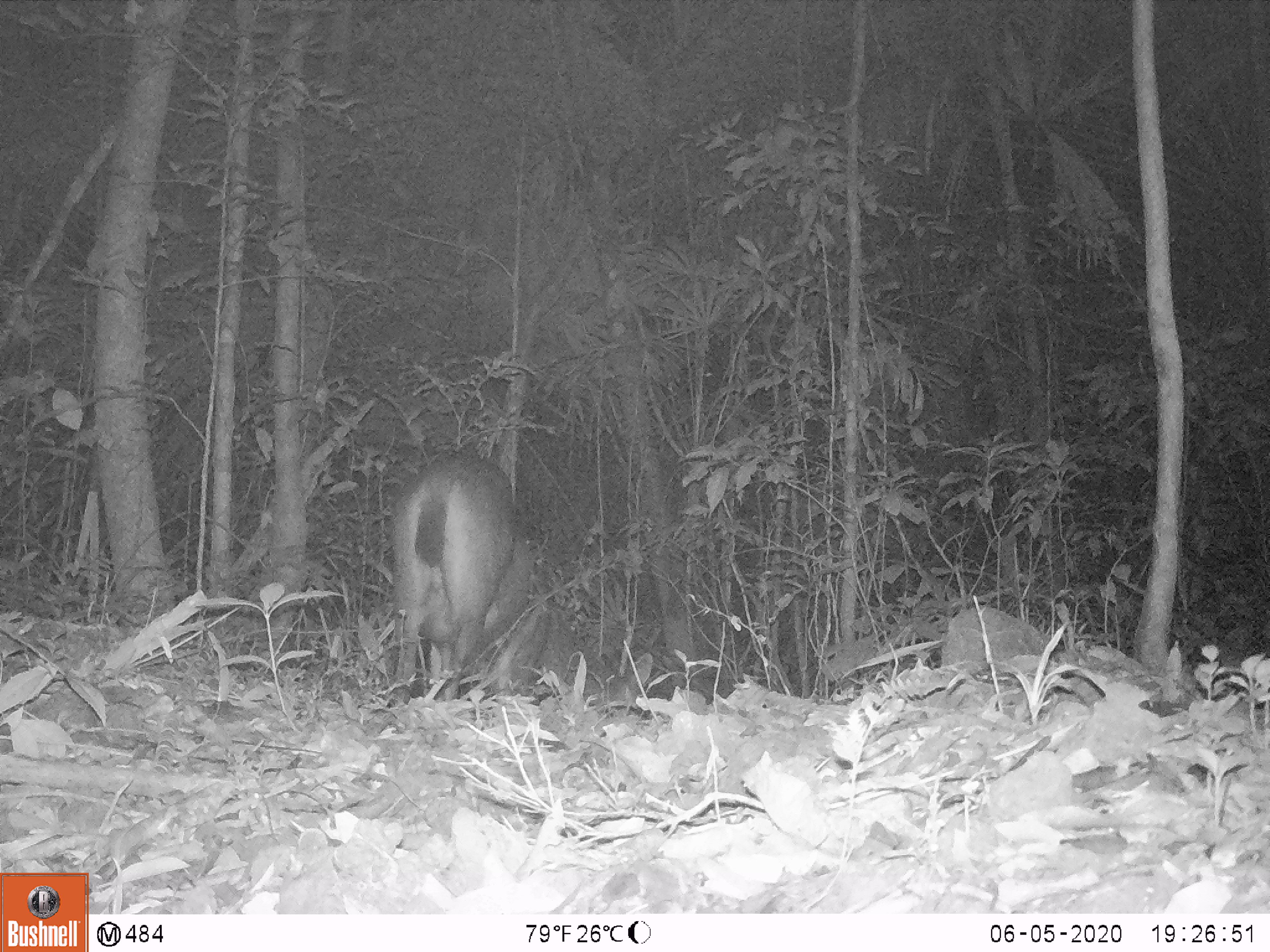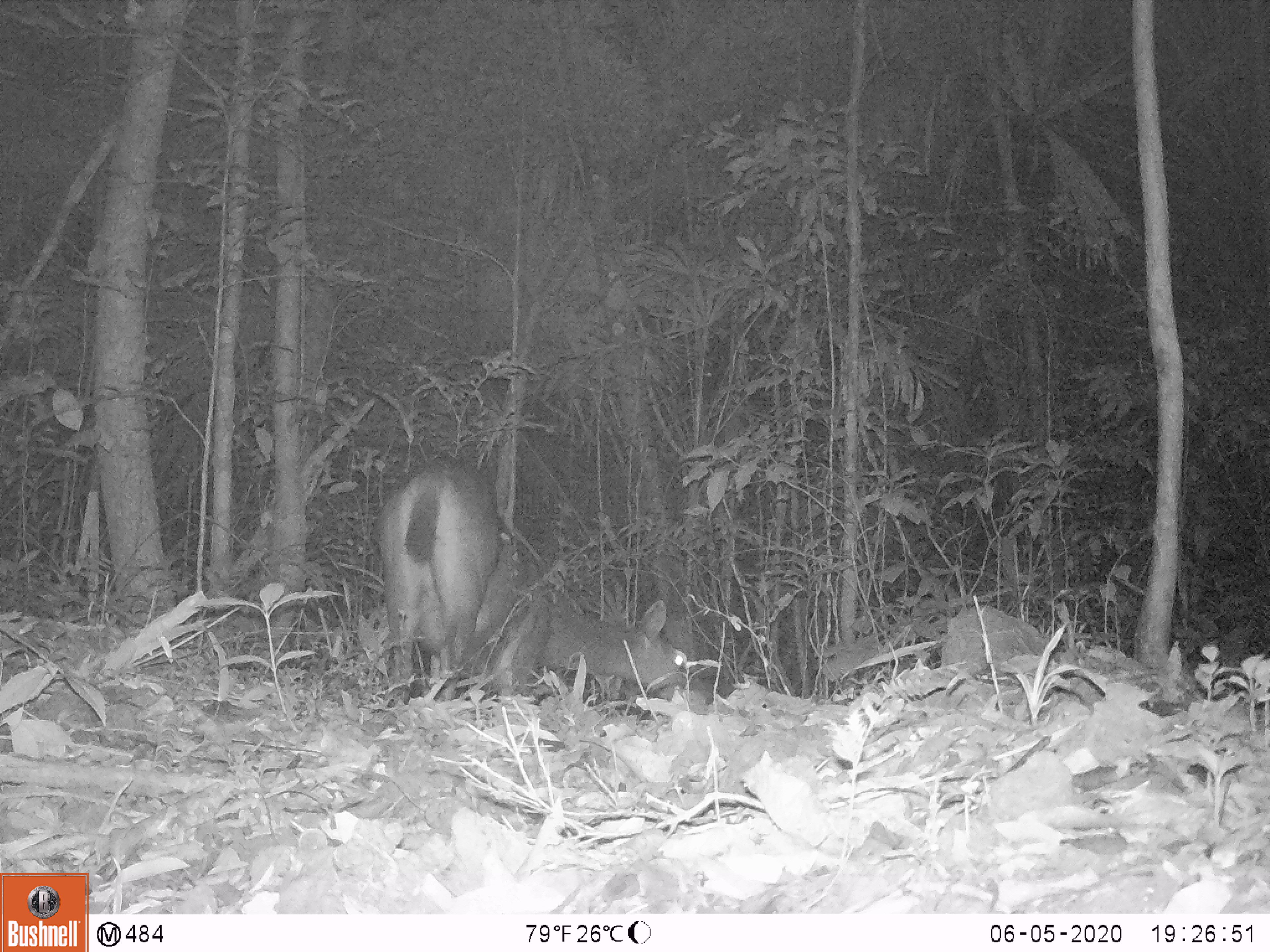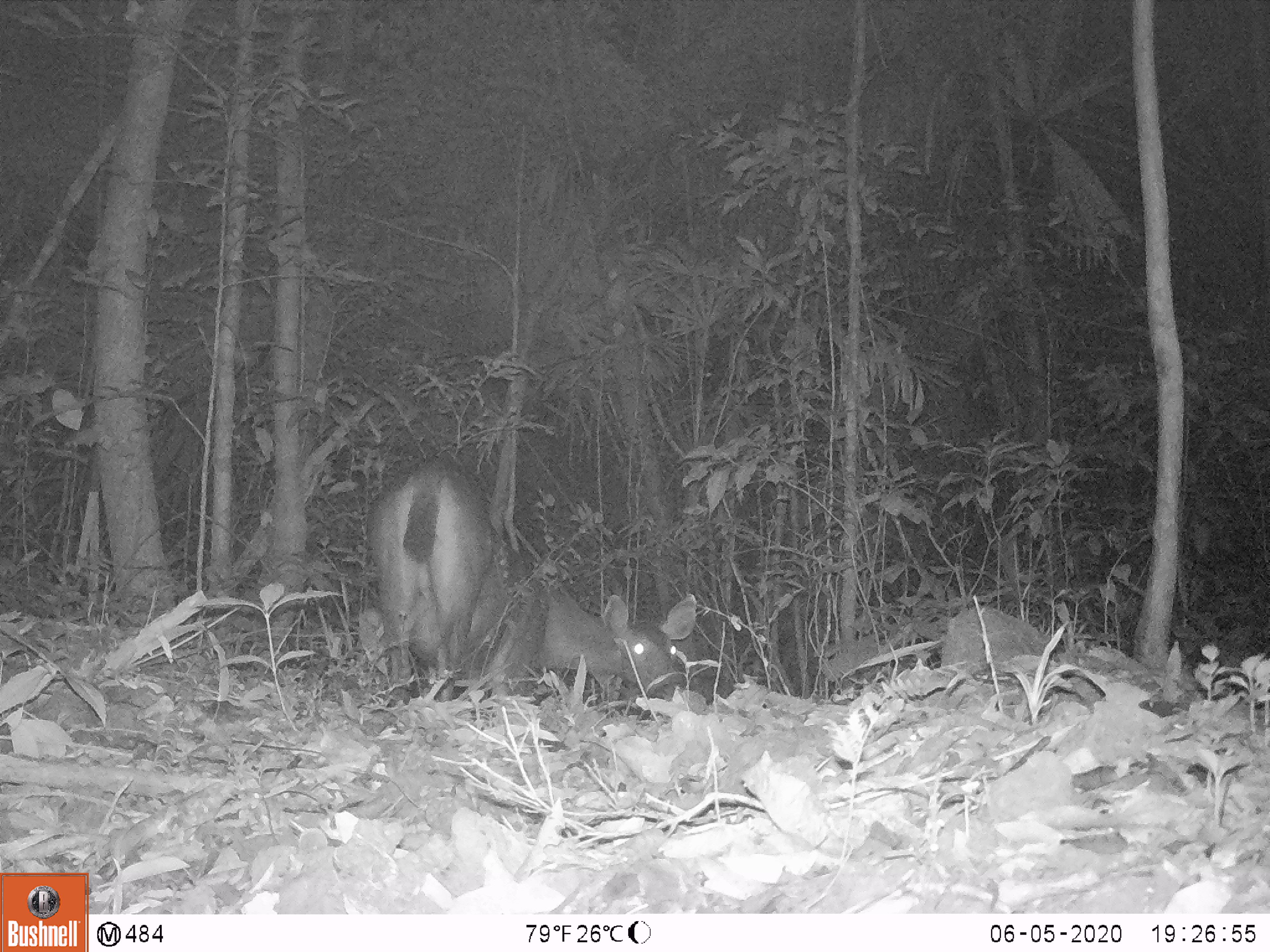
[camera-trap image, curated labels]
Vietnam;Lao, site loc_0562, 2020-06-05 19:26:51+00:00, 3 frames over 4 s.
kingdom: Animalia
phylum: Chordata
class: Mammalia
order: Artiodactyla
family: Cervidae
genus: Rusa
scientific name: Rusa unicolor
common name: sambar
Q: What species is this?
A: Sambar (Rusa unicolor).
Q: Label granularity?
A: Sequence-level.